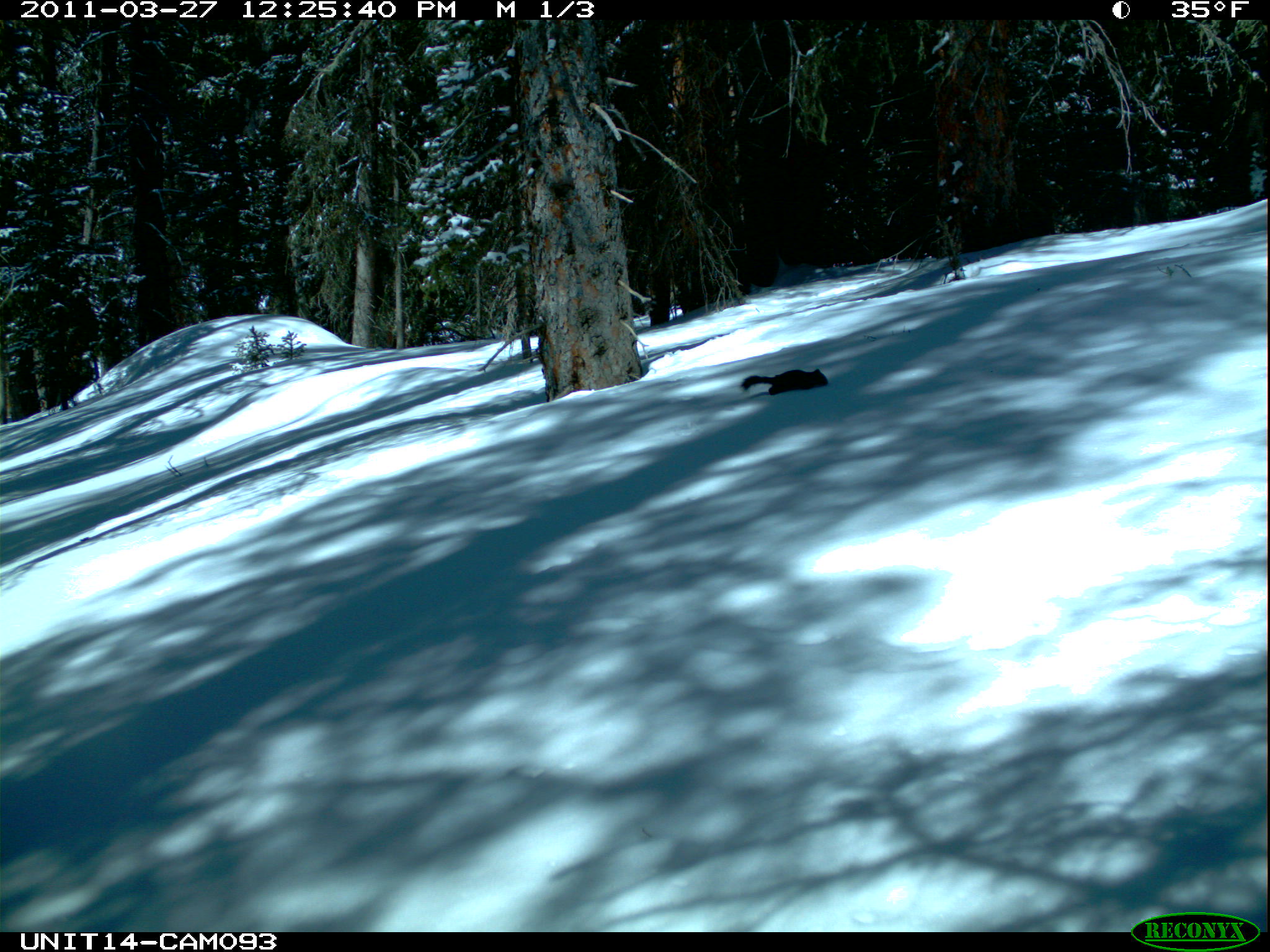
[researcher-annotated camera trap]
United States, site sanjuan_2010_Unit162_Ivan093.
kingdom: Animalia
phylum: Chordata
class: Mammalia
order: Rodentia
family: Sciuridae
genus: Tamiasciurus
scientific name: Tamiasciurus hudsonicus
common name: american red squirrel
Tamiasciurus hudsonicus (american red squirrel).